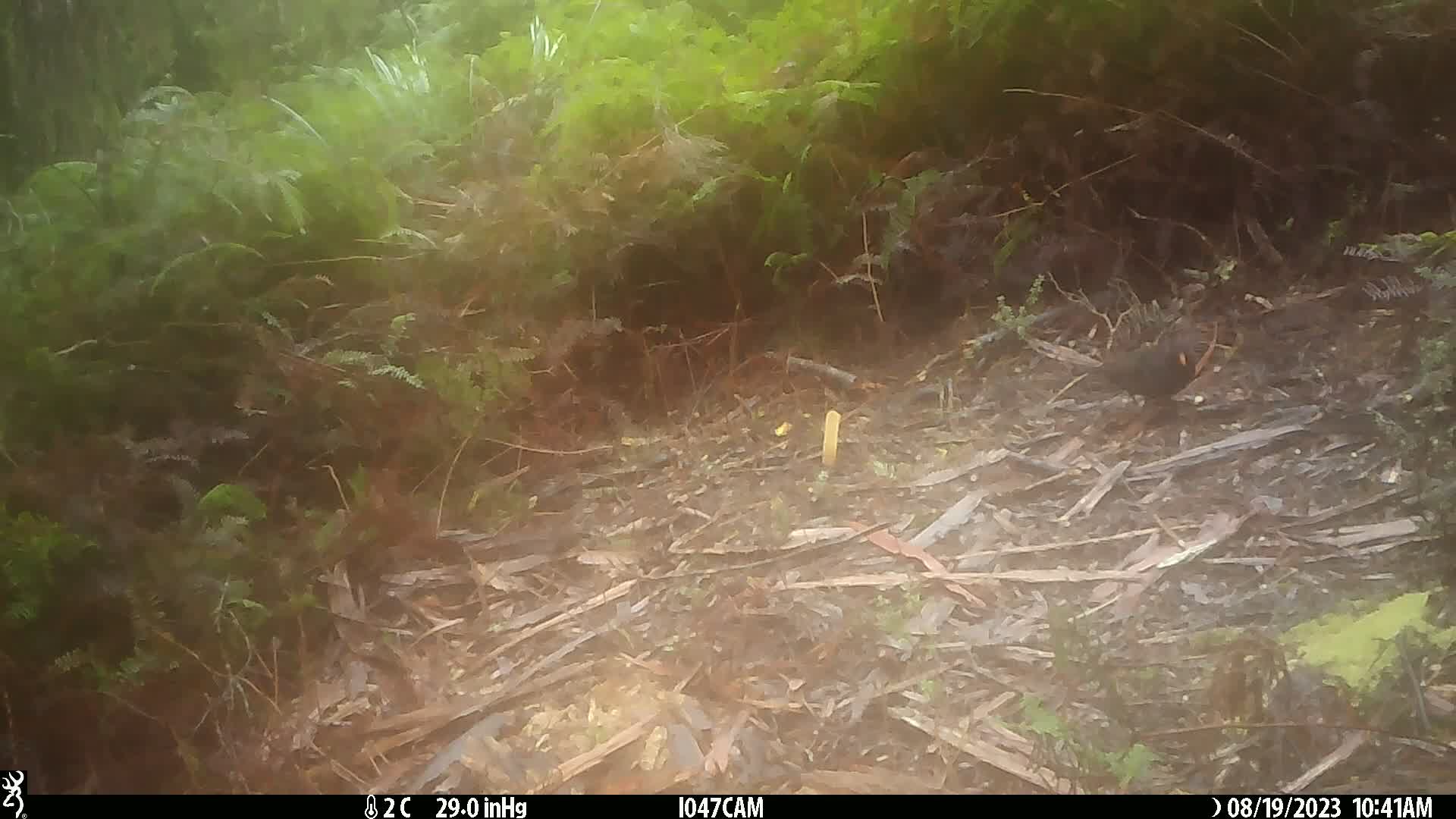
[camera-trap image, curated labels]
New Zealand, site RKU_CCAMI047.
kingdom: Animalia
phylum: Chordata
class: Aves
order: Passeriformes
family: Turdidae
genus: Turdus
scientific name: Turdus merula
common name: eurasian blackbird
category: blackbird